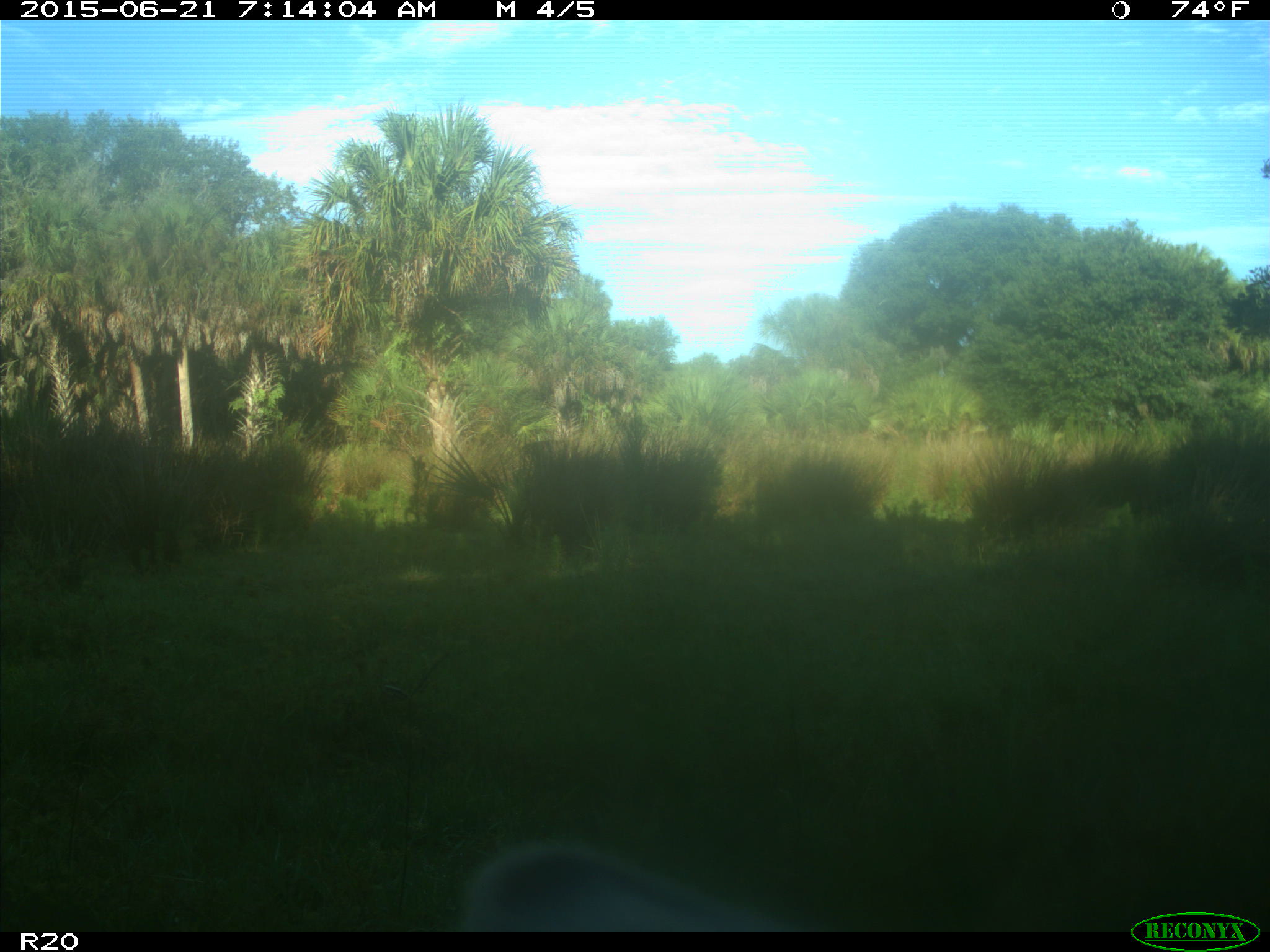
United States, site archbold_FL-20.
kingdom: Animalia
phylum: Chordata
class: Mammalia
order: Artiodactyla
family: Bovidae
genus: Bos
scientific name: Bos taurus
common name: domestic cow